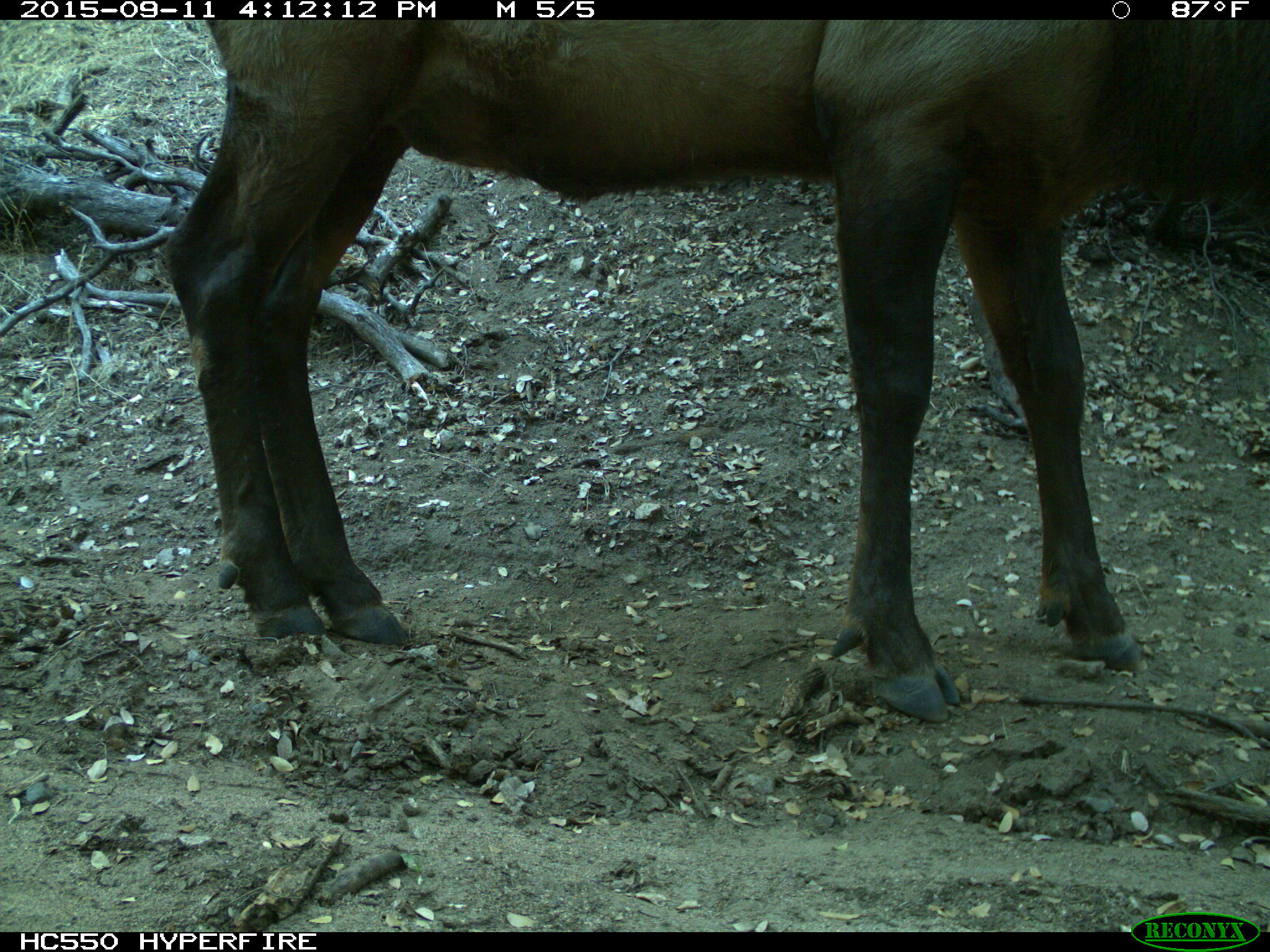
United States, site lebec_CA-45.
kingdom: Animalia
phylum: Chordata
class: Mammalia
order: Artiodactyla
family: Cervidae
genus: Cervus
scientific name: Cervus canadensis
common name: elk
Cervus canadensis (elk).